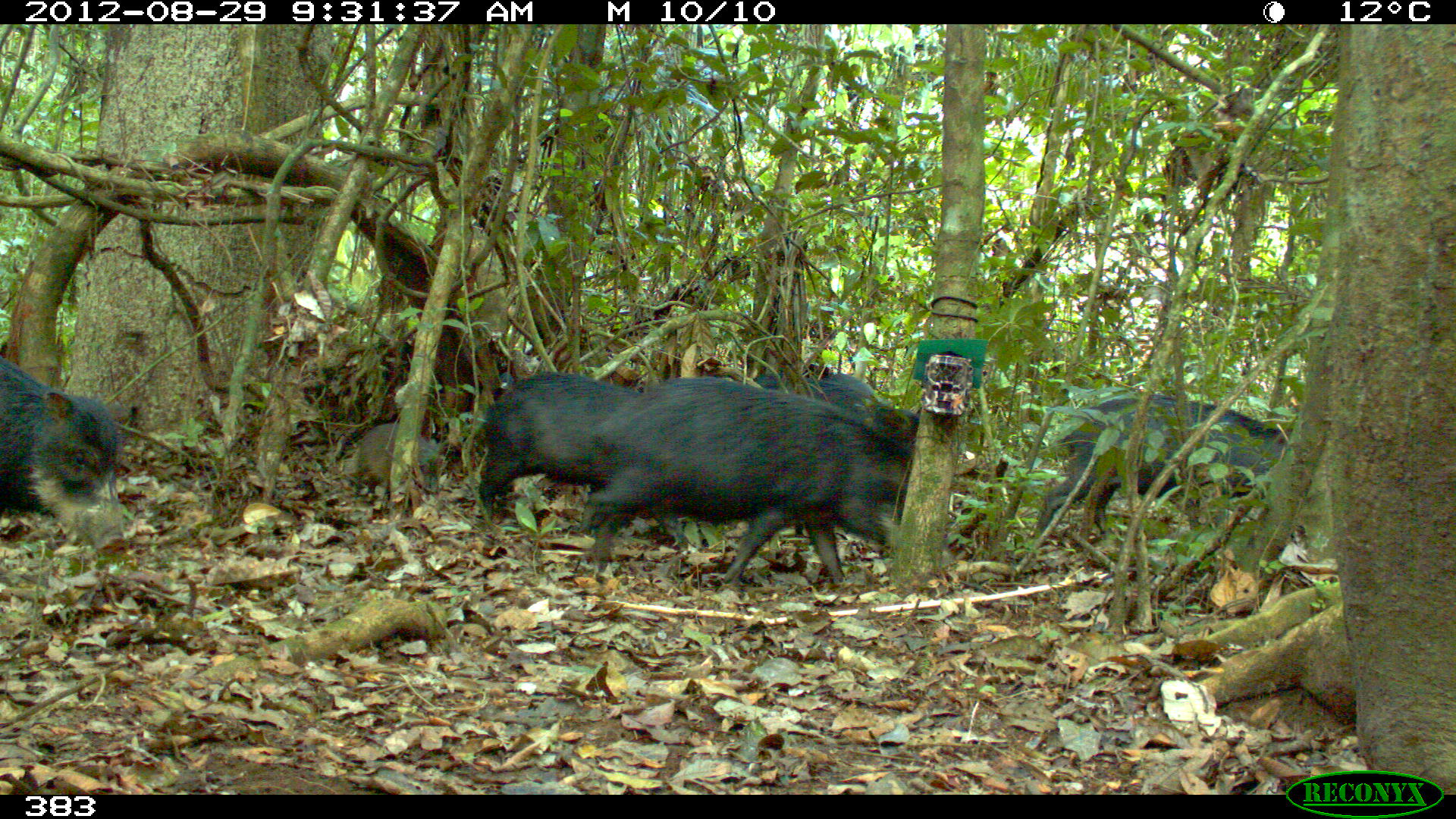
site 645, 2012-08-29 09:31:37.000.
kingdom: Animalia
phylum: Chordata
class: Mammalia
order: Artiodactyla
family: Tayassuidae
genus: Tayassu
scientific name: Tayassu pecari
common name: white-lipped peccary